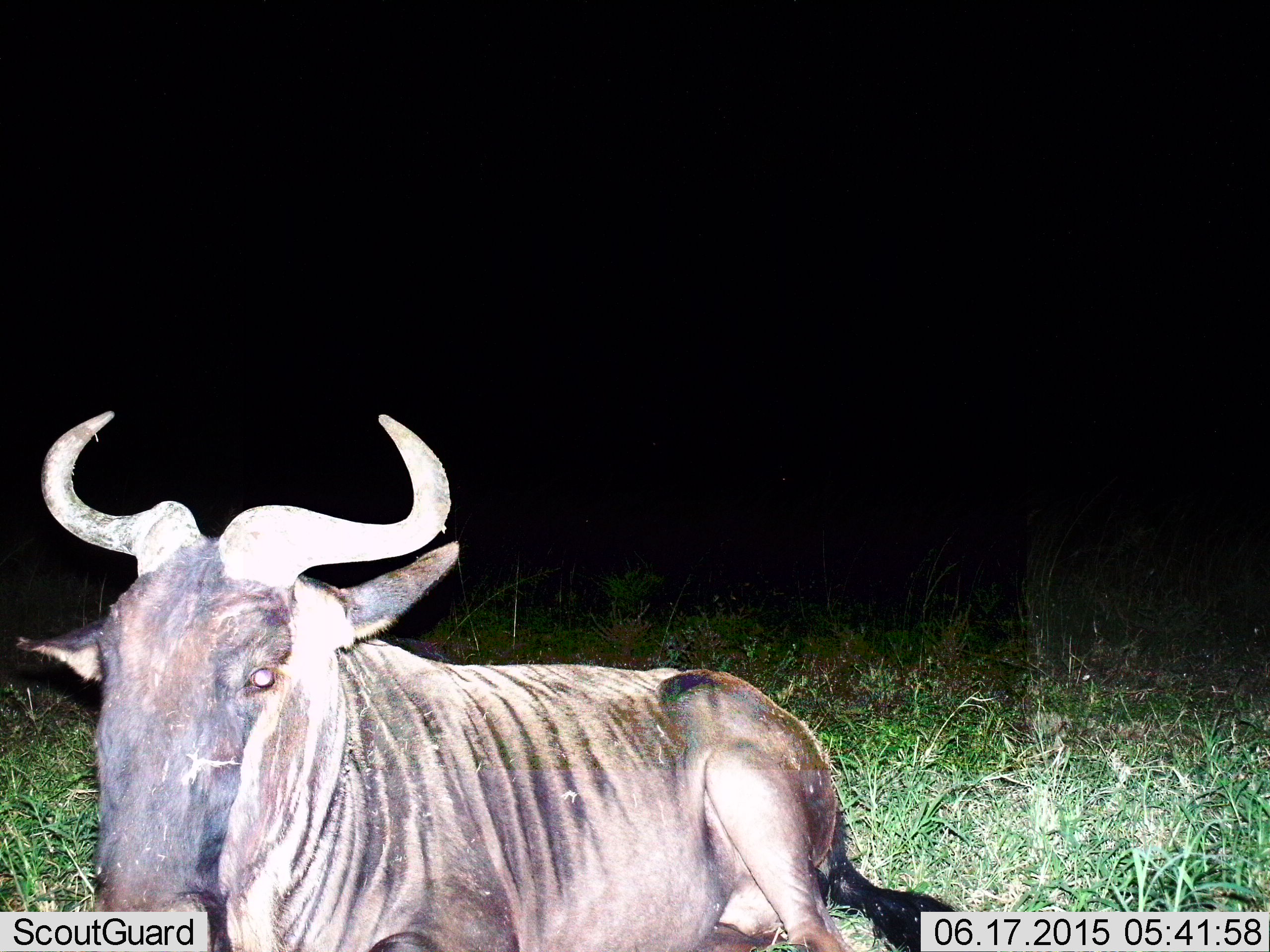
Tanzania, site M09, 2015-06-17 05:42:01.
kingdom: Animalia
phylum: Chordata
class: Mammalia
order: Artiodactyla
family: Bovidae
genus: Connochaetes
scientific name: Connochaetes taurinus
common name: blue wildebeest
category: wildebeest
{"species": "wildebeest (blue wildebeest) (Connochaetes taurinus)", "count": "1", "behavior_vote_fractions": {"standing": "10%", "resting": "90%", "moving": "0%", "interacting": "0%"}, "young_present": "0%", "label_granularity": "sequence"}